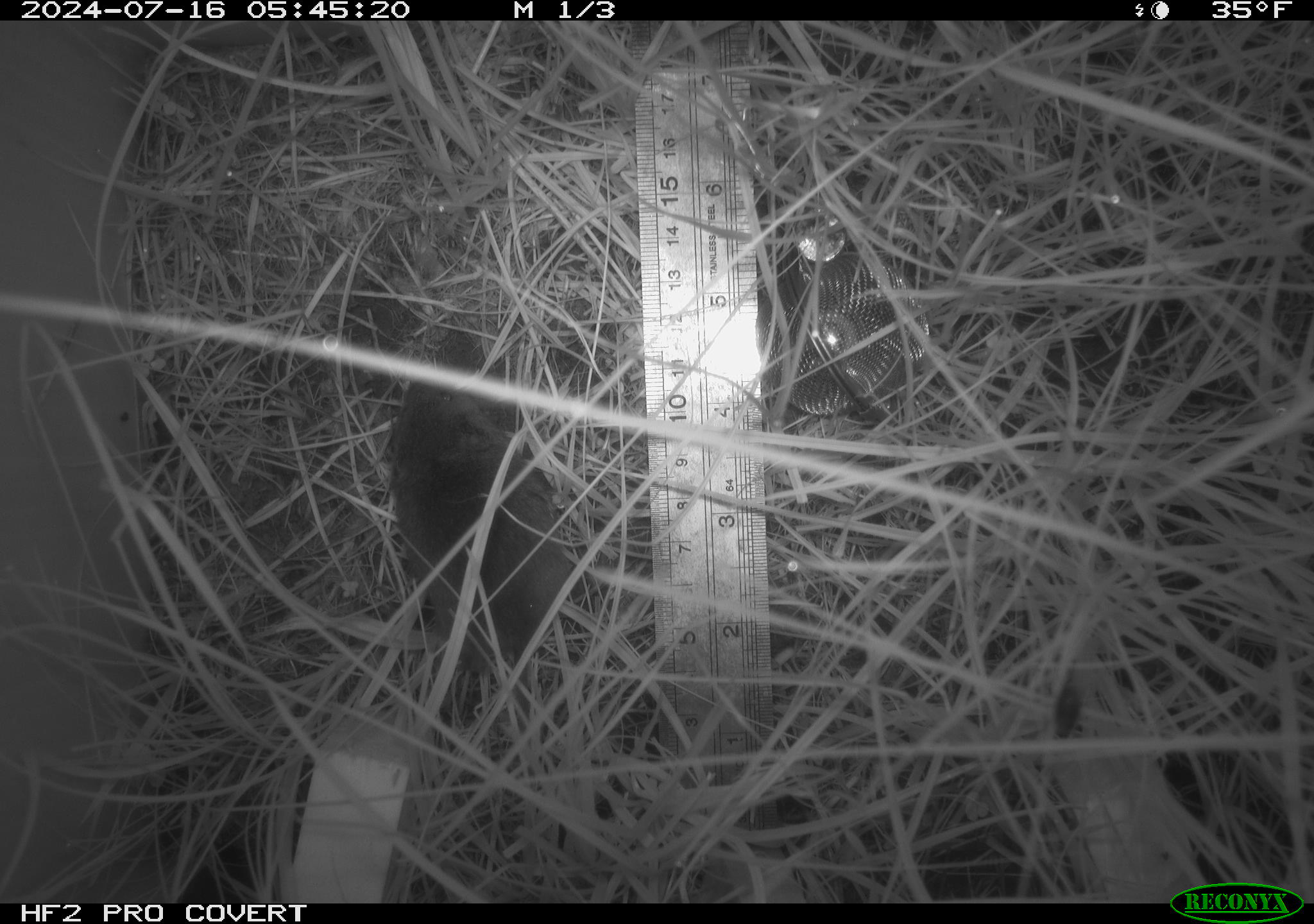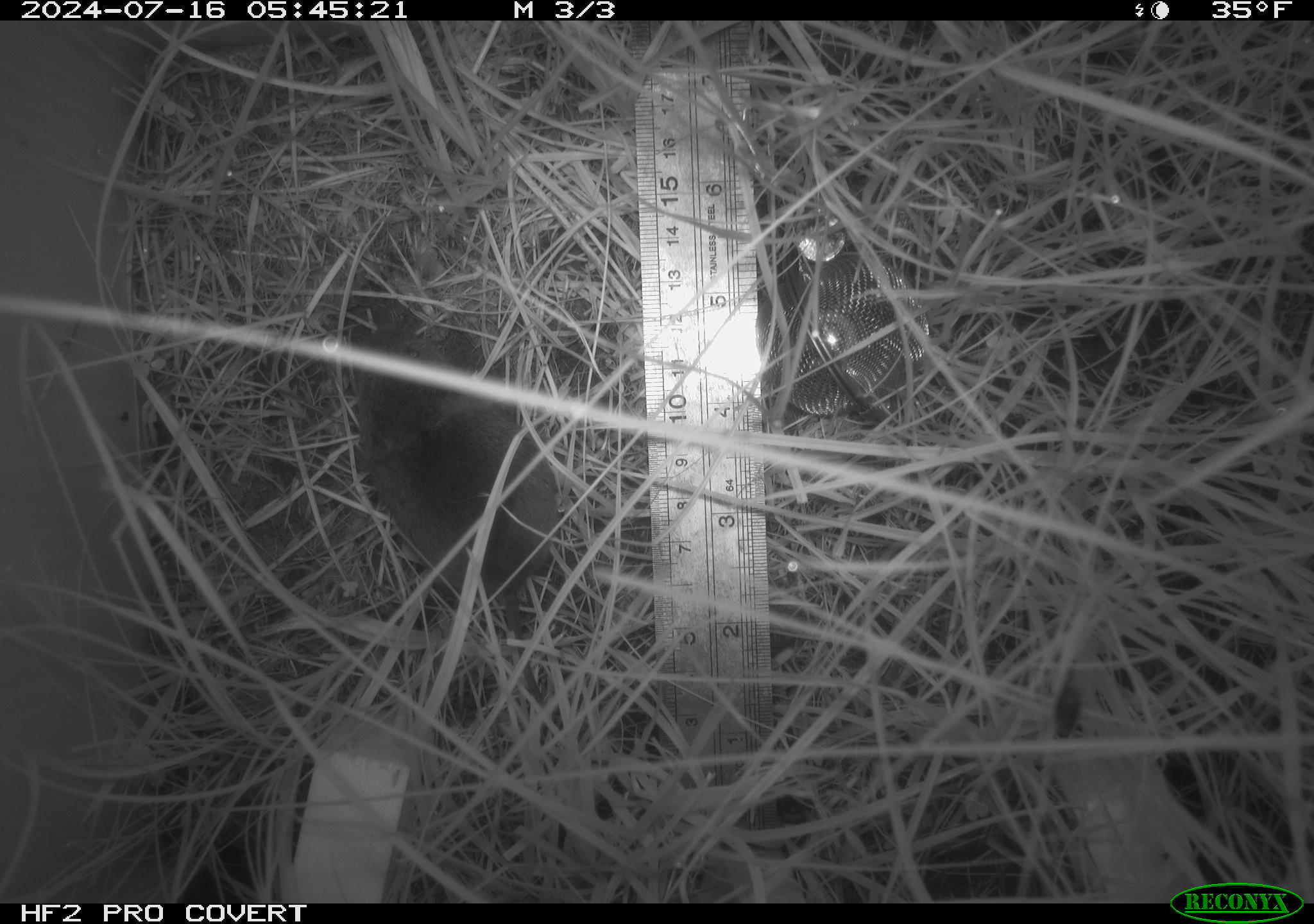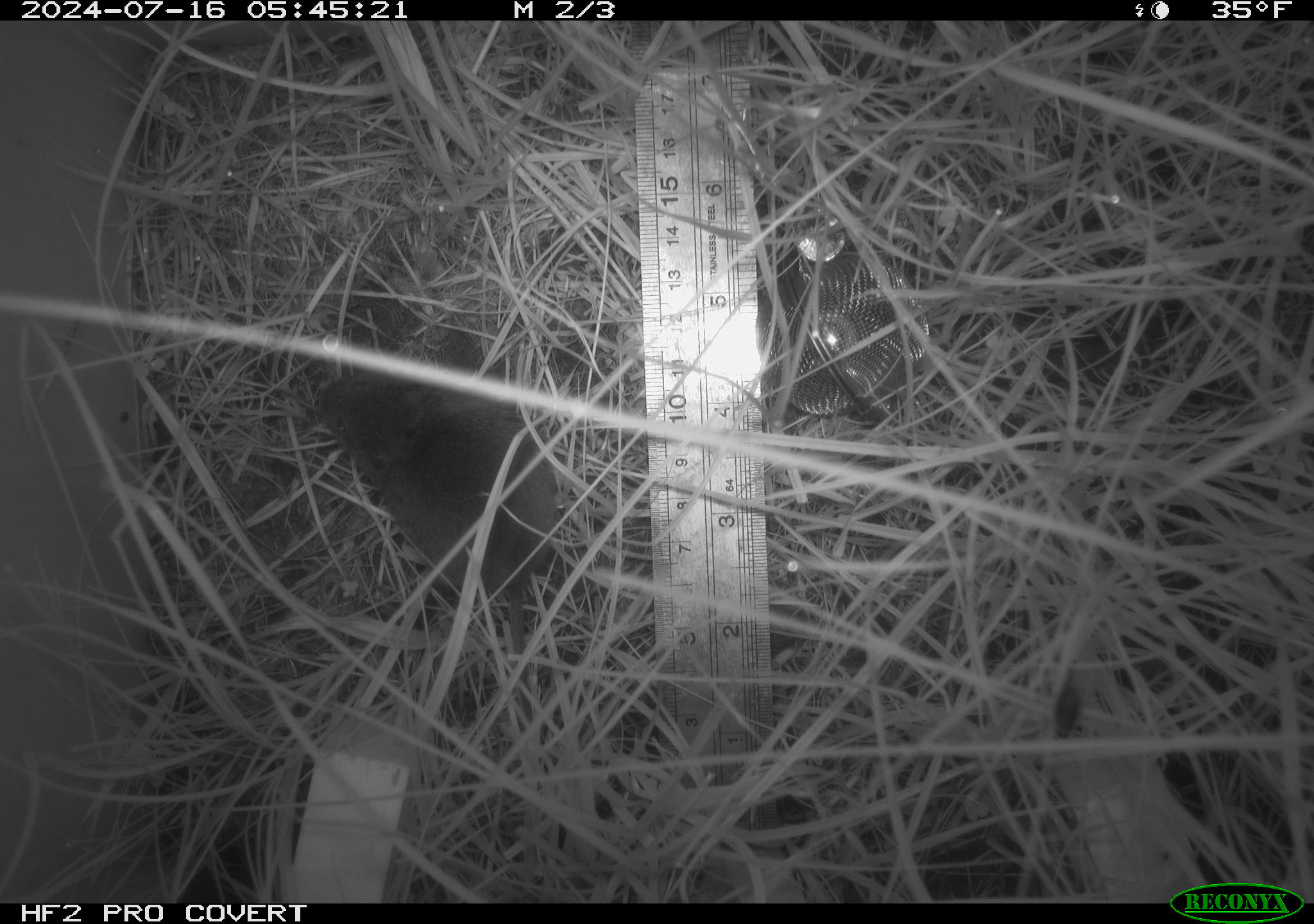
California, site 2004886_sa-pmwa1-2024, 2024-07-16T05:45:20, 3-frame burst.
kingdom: Animalia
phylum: Chordata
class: Mammalia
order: Rodentia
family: Cricetidae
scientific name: Arvicolinae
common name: voles, lemmings, and muskrats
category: arvicolinae subfamily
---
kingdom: Animalia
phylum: Arthropoda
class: Insecta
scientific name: Insecta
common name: insect